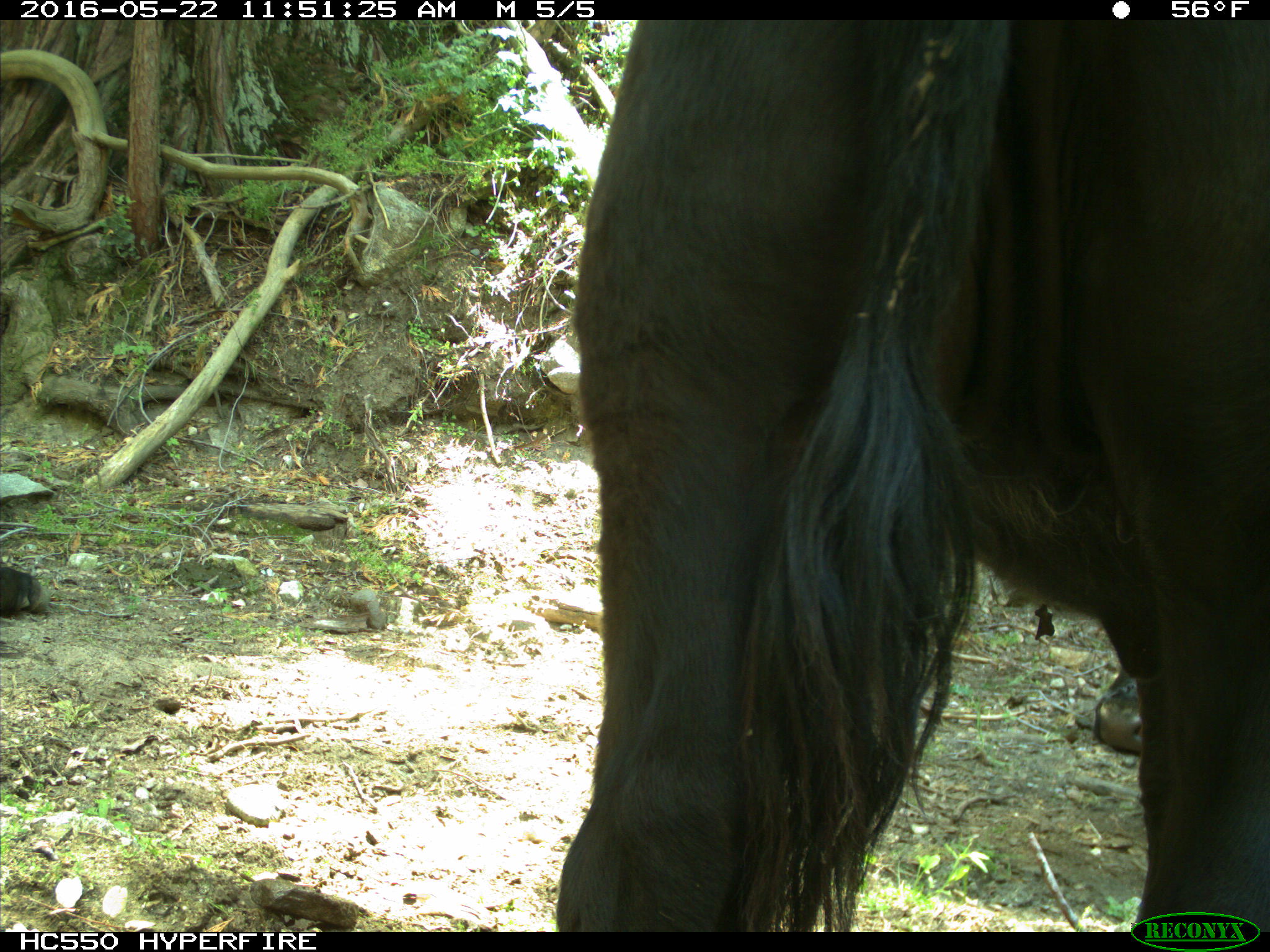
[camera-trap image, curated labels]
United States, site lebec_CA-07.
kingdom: Animalia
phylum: Chordata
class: Mammalia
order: Artiodactyla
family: Bovidae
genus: Bos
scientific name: Bos taurus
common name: domestic cow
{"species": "Bos taurus (domestic cow)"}